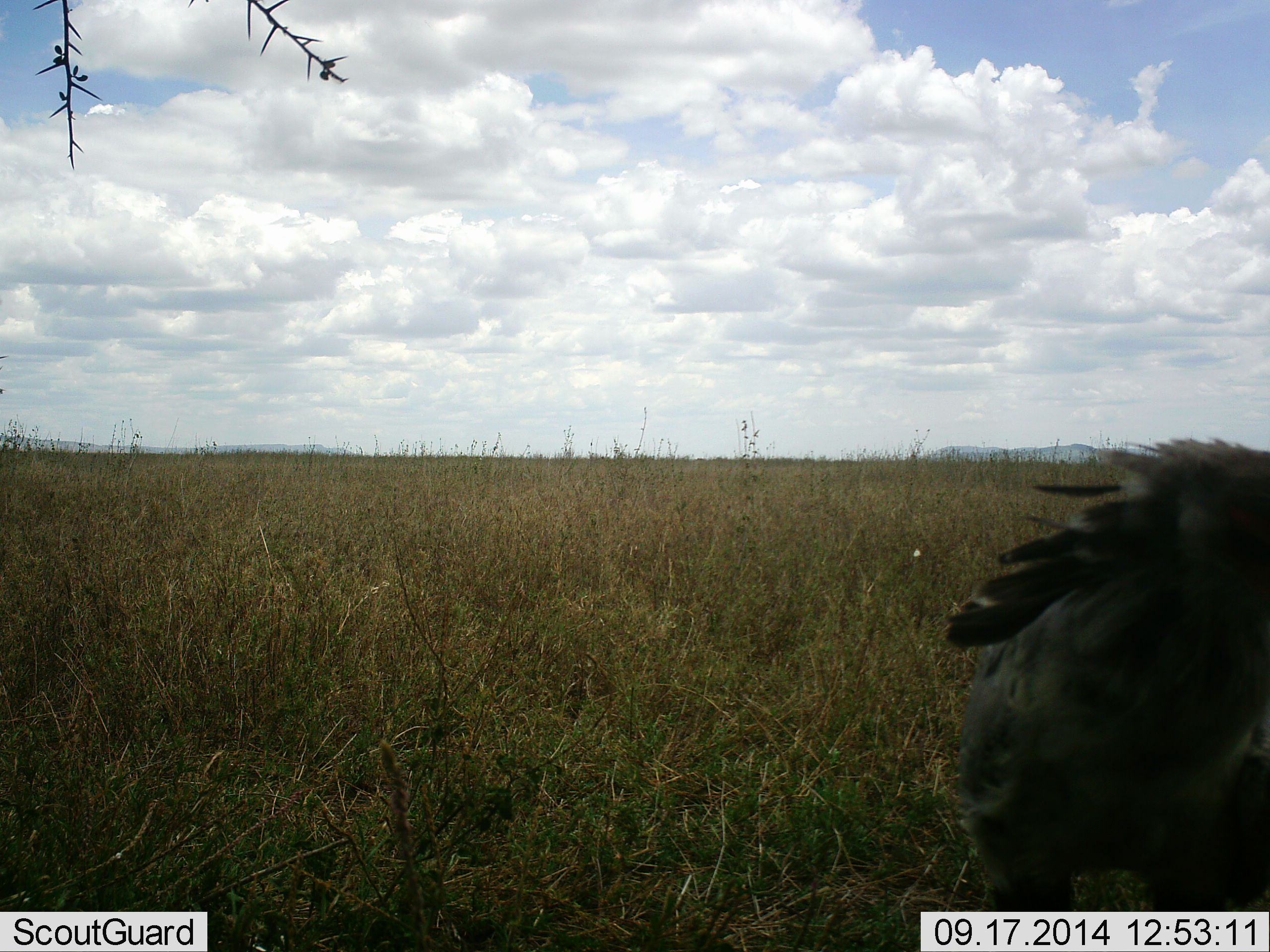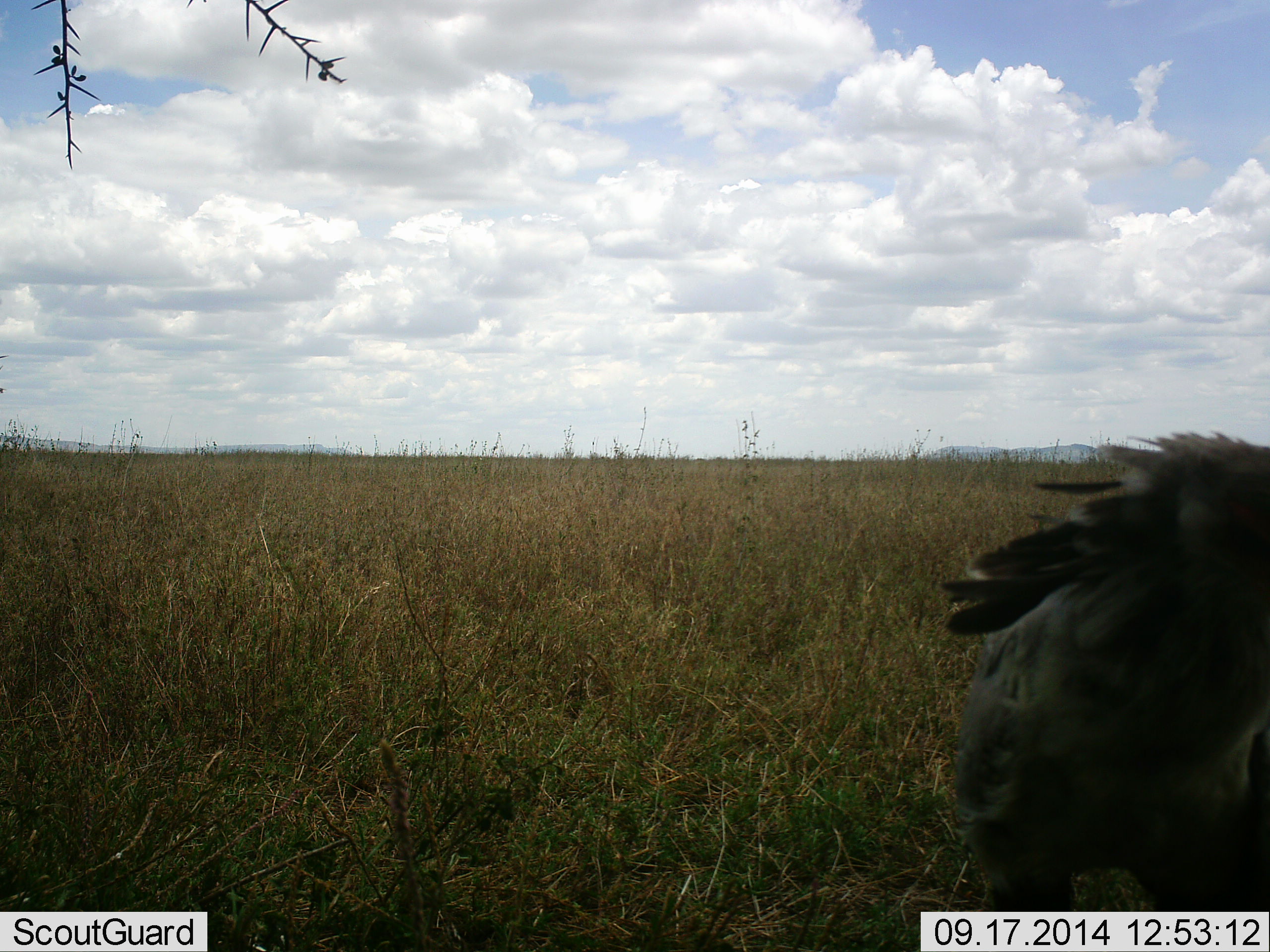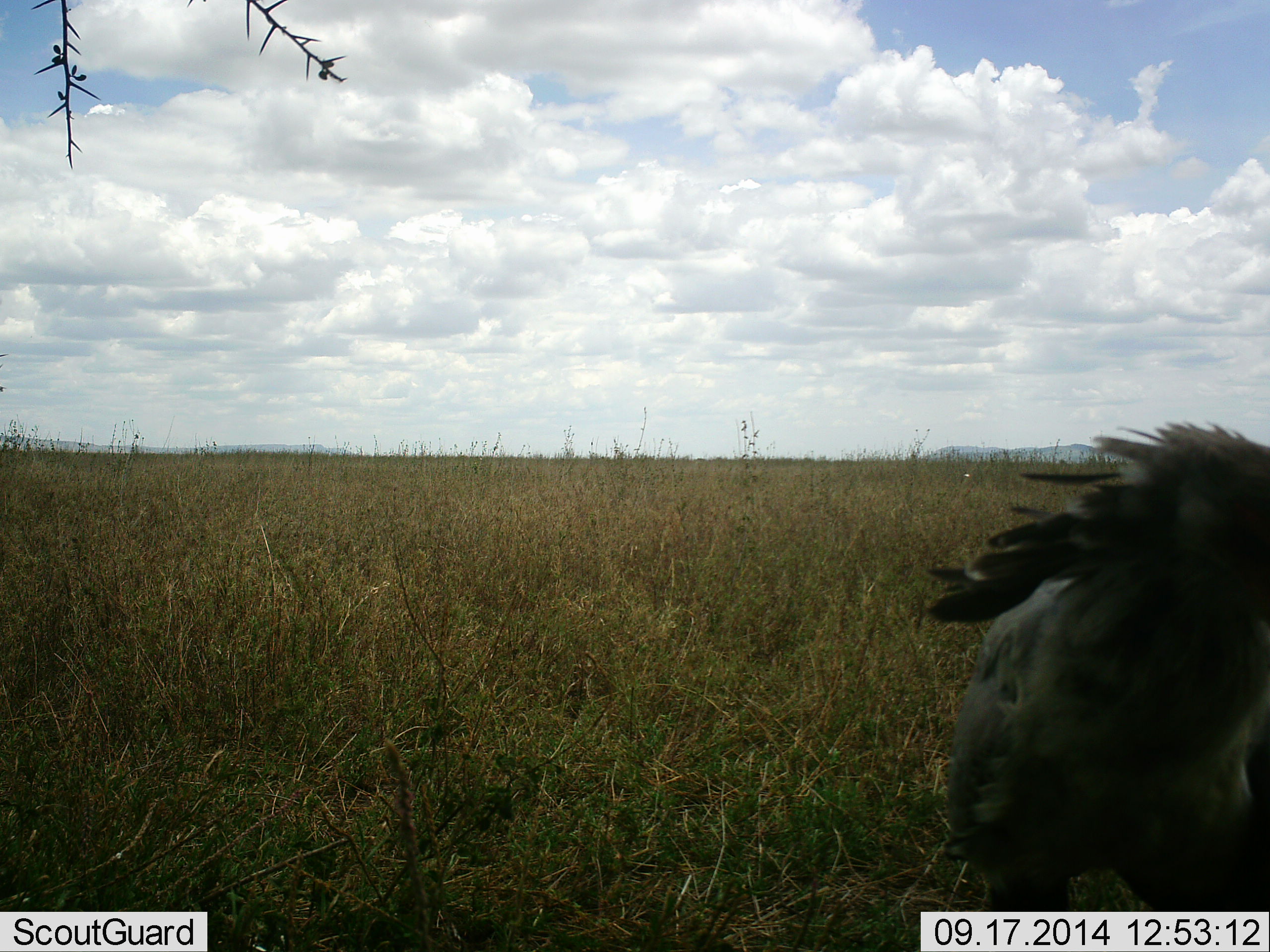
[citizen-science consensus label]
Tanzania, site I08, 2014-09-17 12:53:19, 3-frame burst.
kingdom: Animalia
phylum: Chordata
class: Aves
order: Accipitriformes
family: Sagittariidae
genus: Sagittarius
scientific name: Sagittarius serpentarius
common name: secretary bird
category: secretarybird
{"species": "secretarybird (secretary bird) (Sagittarius serpentarius)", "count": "1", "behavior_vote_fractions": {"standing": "91%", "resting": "0%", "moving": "9%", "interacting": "9%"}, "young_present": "0%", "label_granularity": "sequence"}